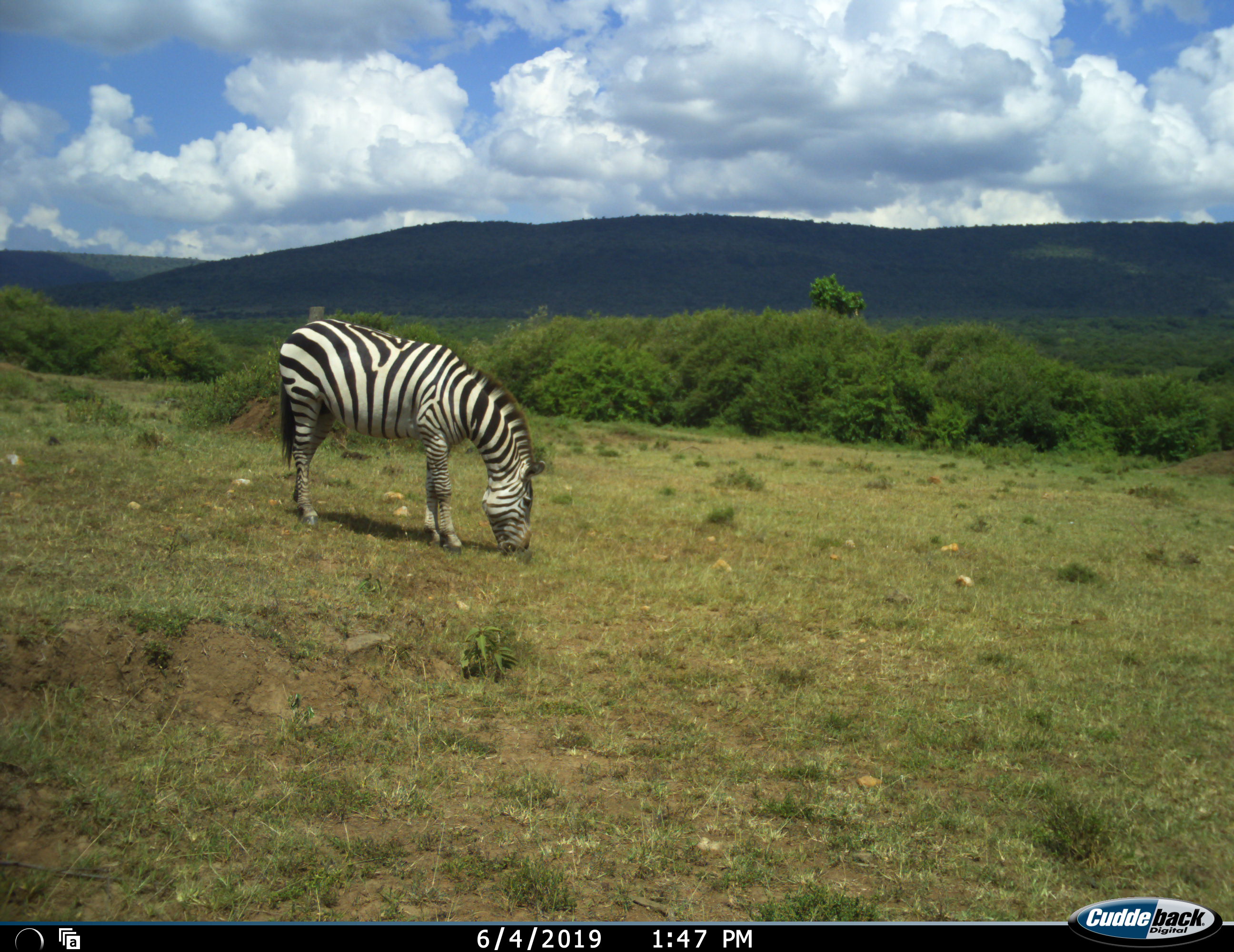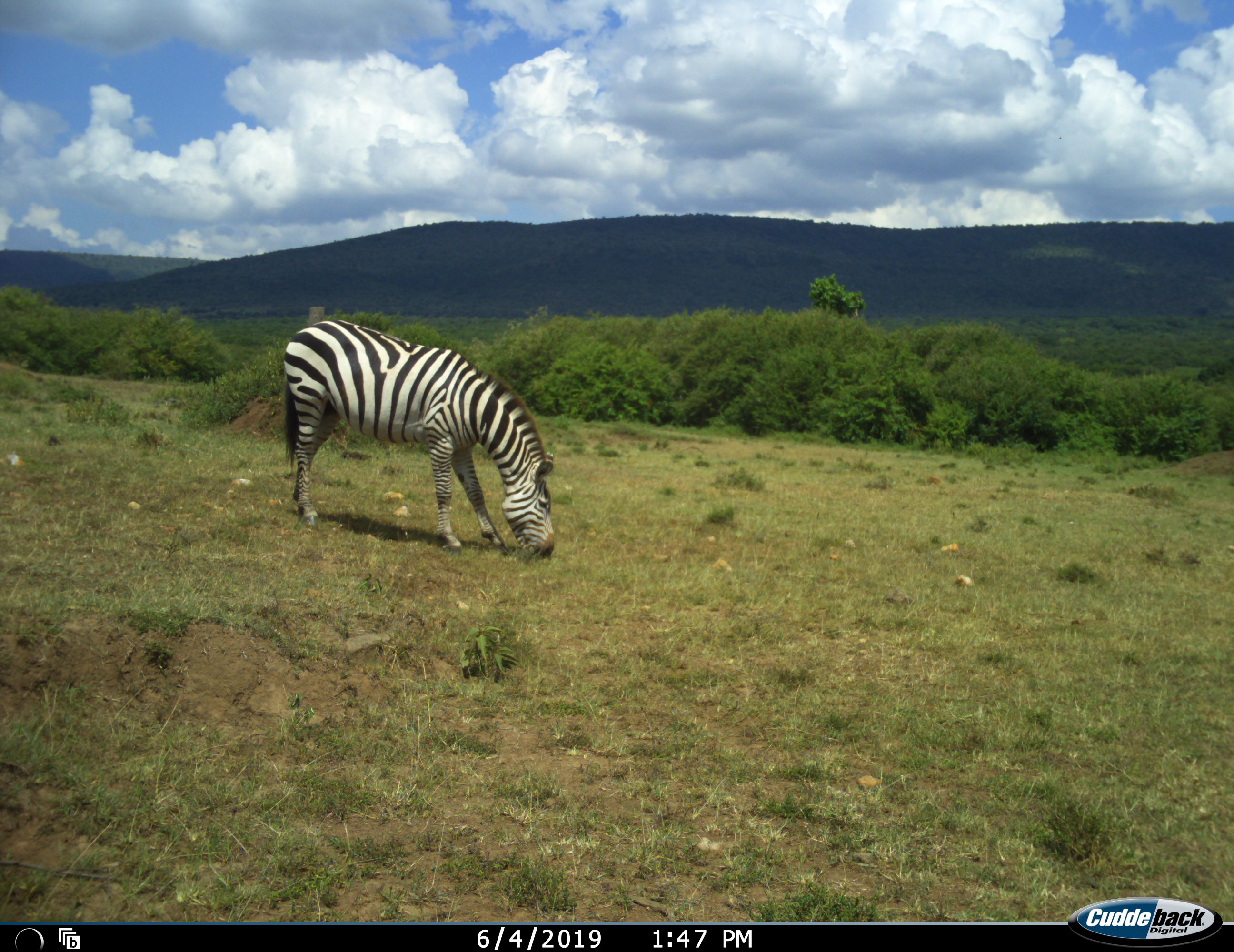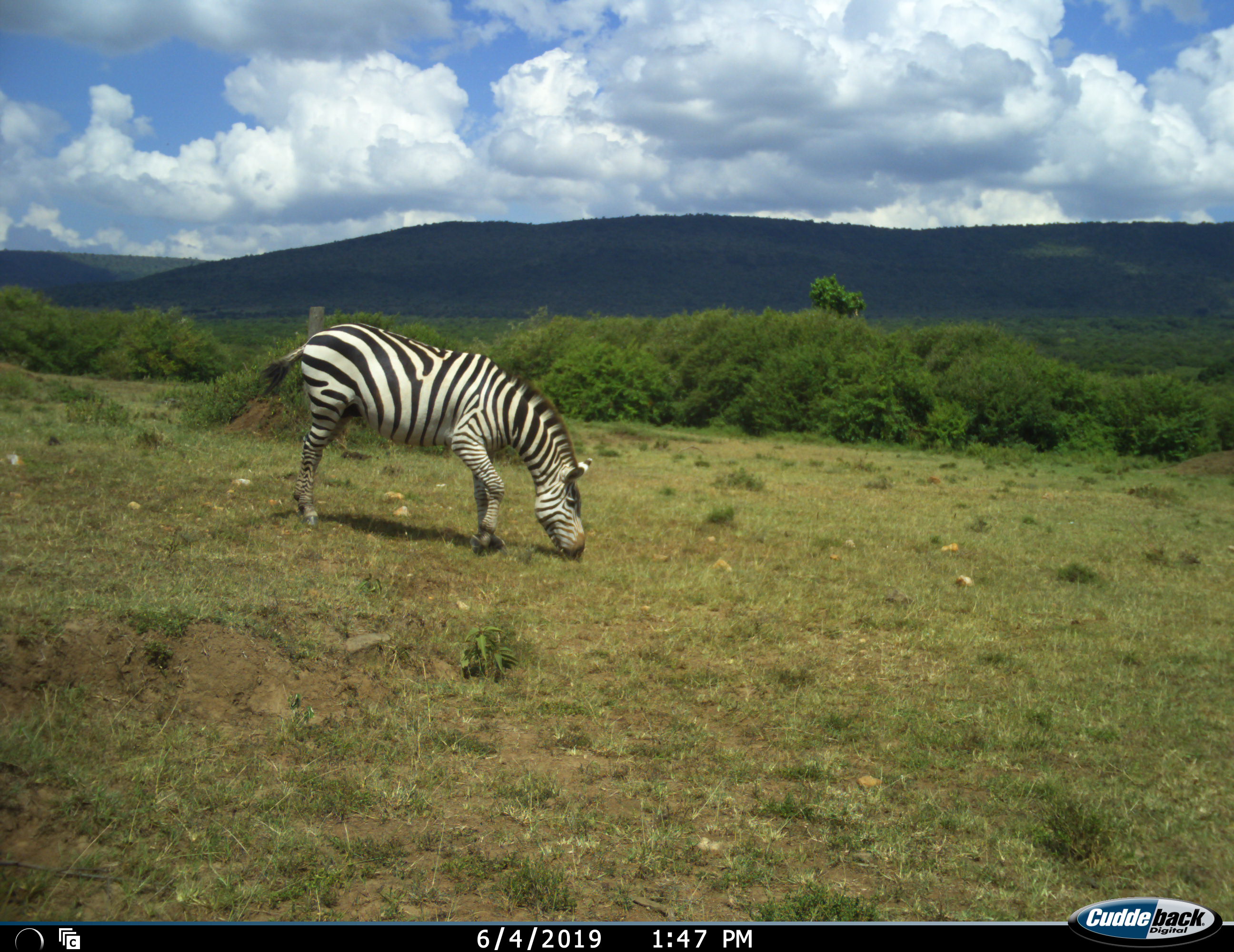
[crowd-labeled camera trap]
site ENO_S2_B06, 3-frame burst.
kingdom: Animalia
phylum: Chordata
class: Mammalia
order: Perissodactyla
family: Equidae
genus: Equus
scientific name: Equus quagga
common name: plains zebra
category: zebraplains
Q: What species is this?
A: Zebraplains (plains zebra) (Equus quagga).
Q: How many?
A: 1.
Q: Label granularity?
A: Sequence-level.